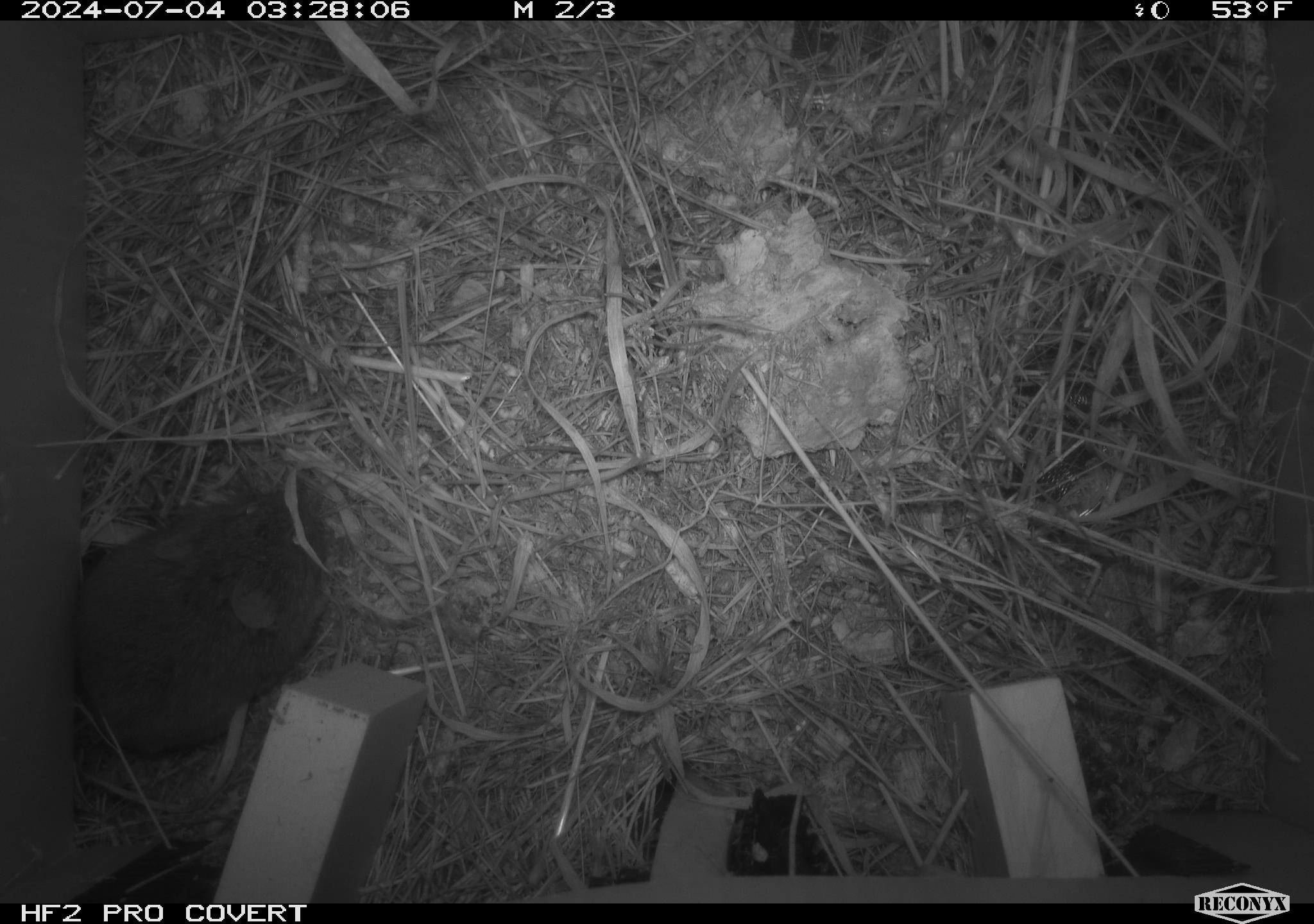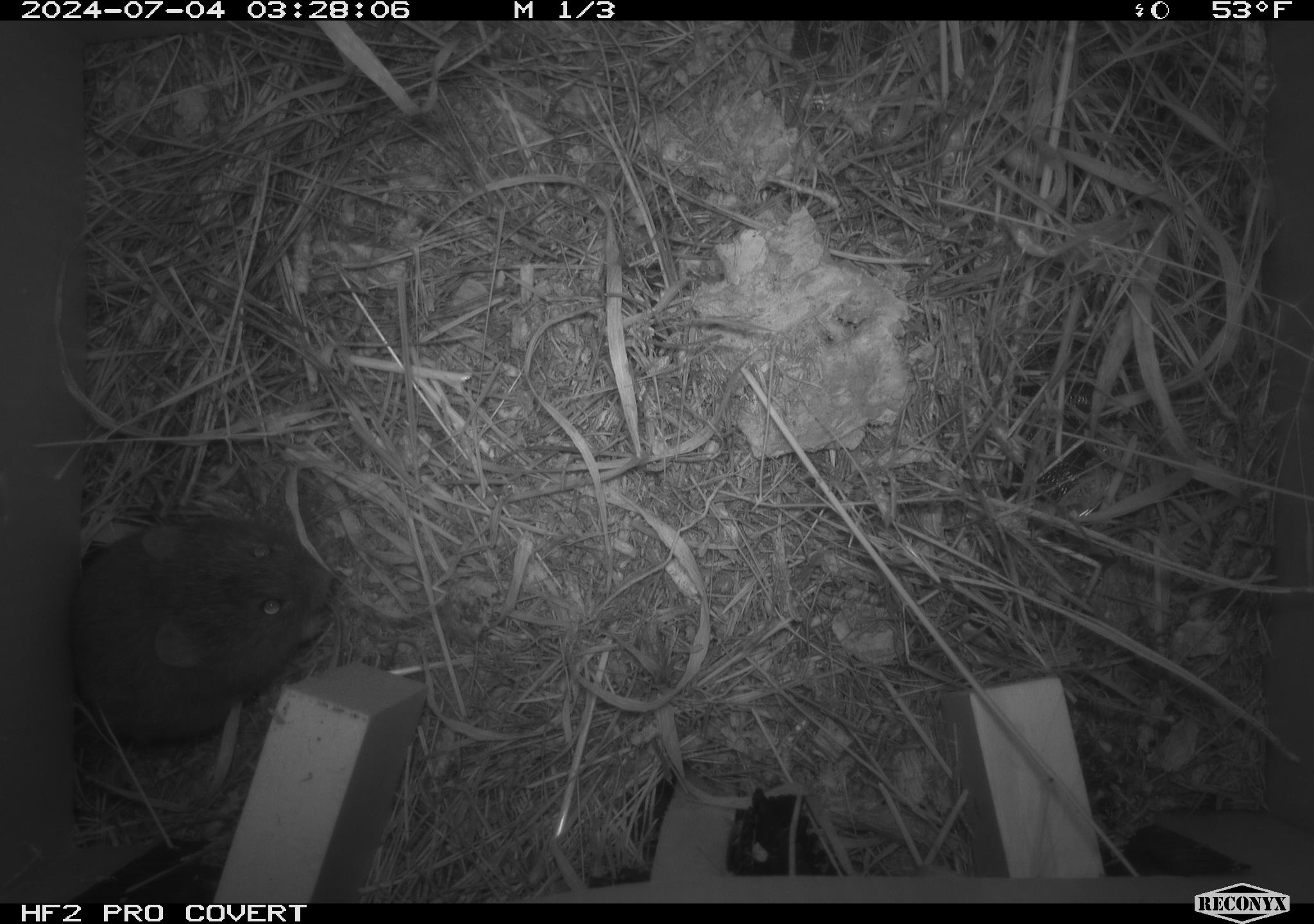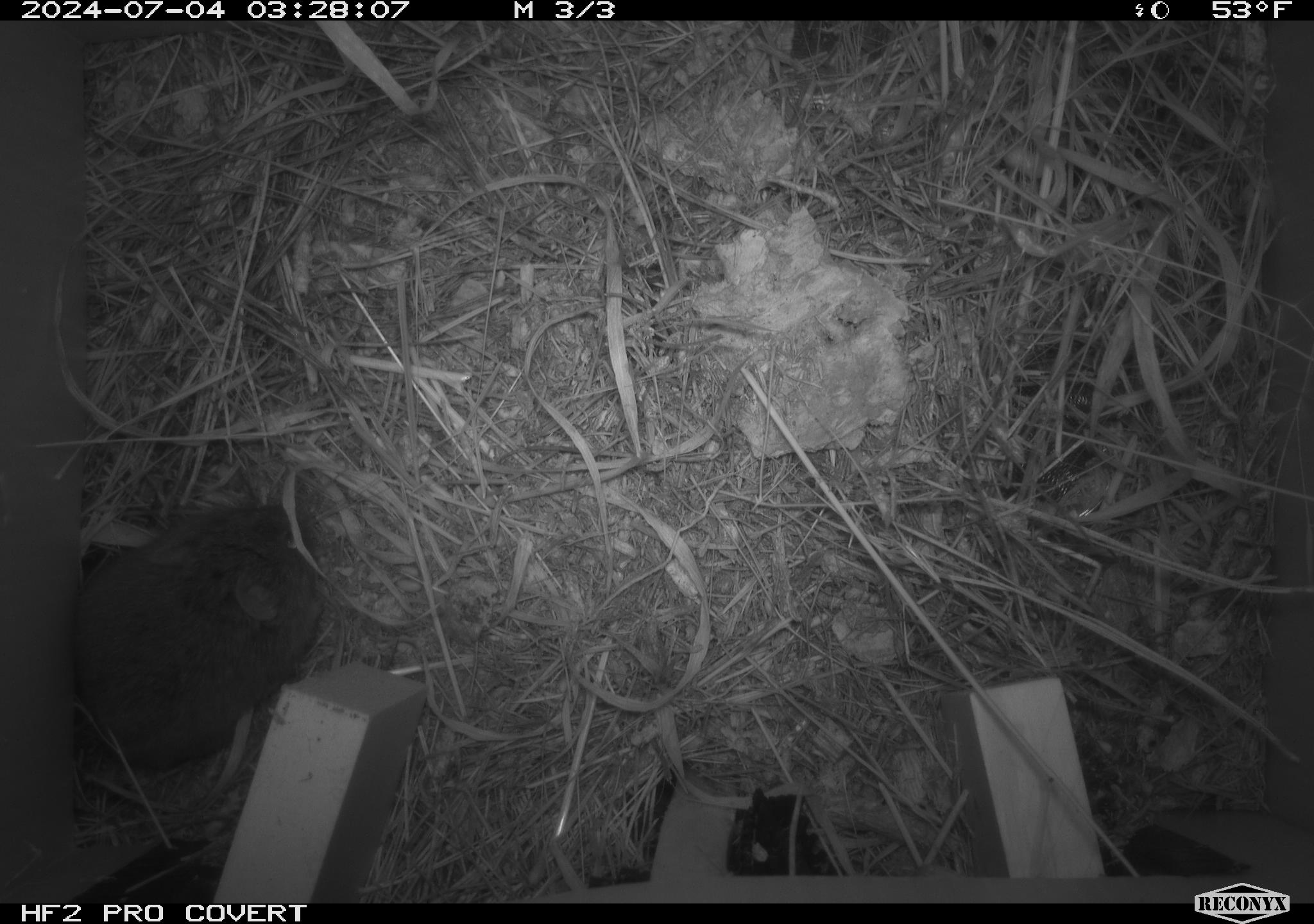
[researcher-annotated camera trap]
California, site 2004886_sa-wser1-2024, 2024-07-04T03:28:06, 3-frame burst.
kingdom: Animalia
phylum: Chordata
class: Mammalia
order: Rodentia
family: Cricetidae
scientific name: Arvicolinae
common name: voles, lemmings, and muskrats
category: arvicolinae subfamily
Arvicolinae subfamily (voles, lemmings, and muskrats) (Arvicolinae).